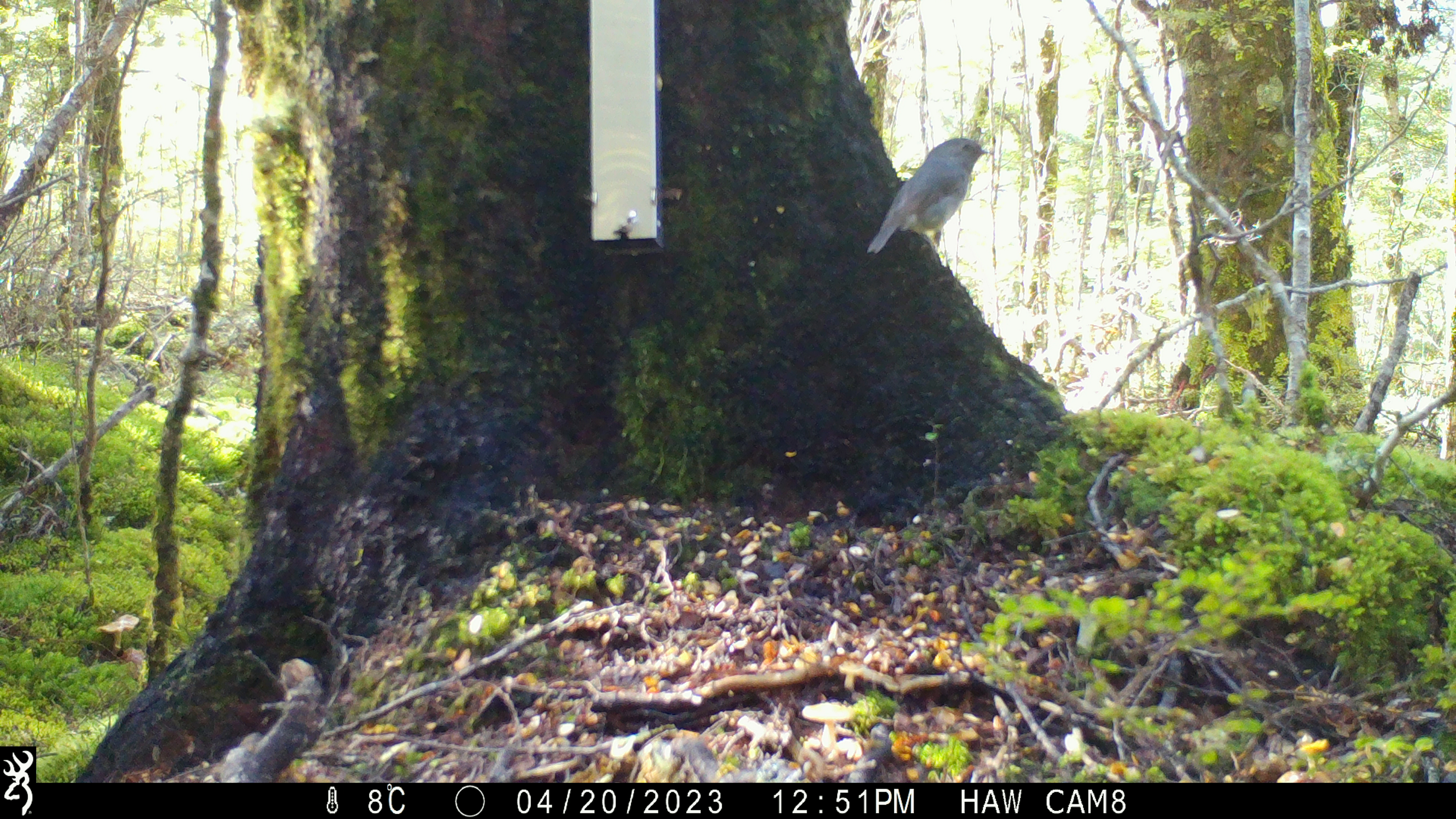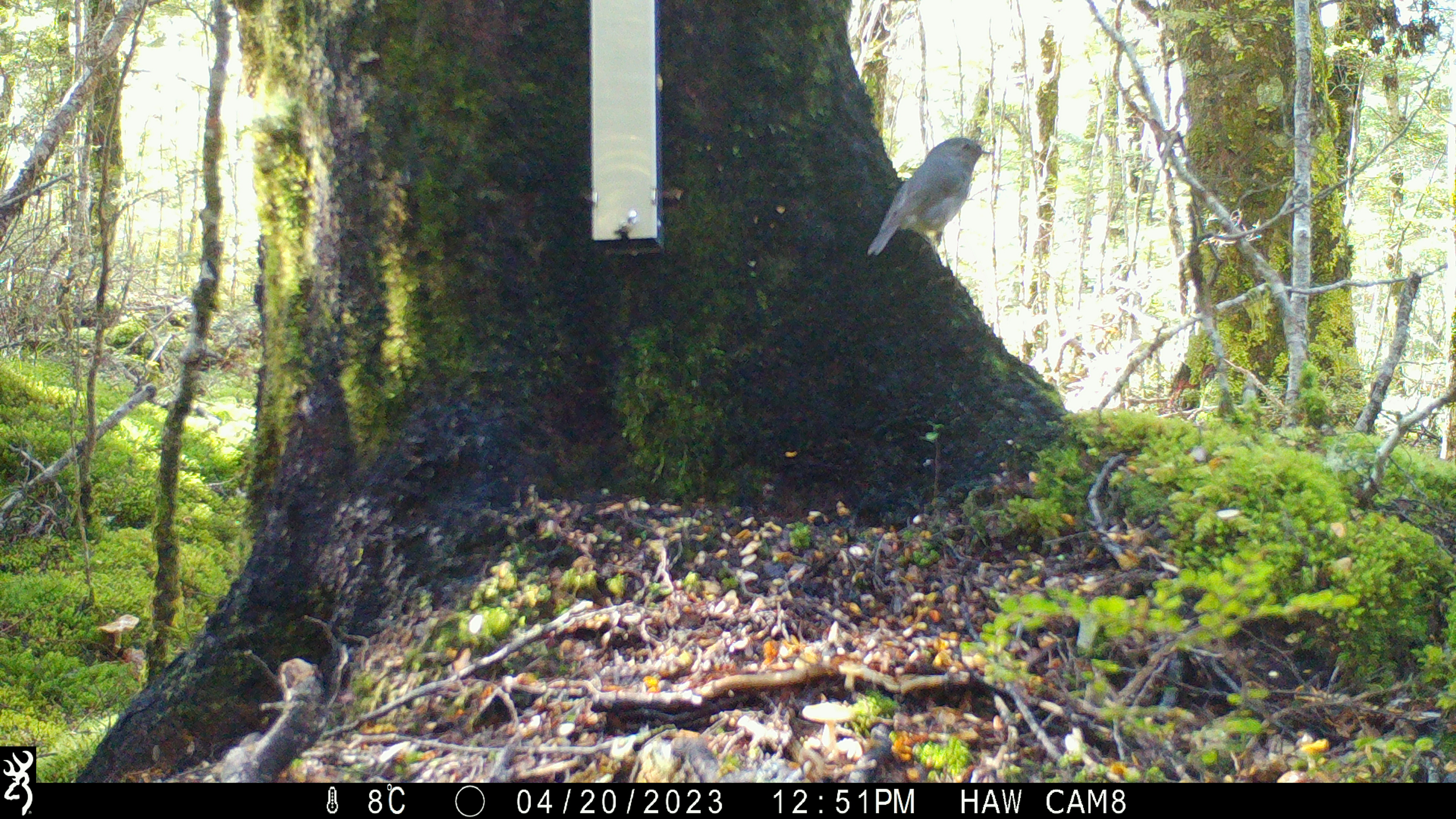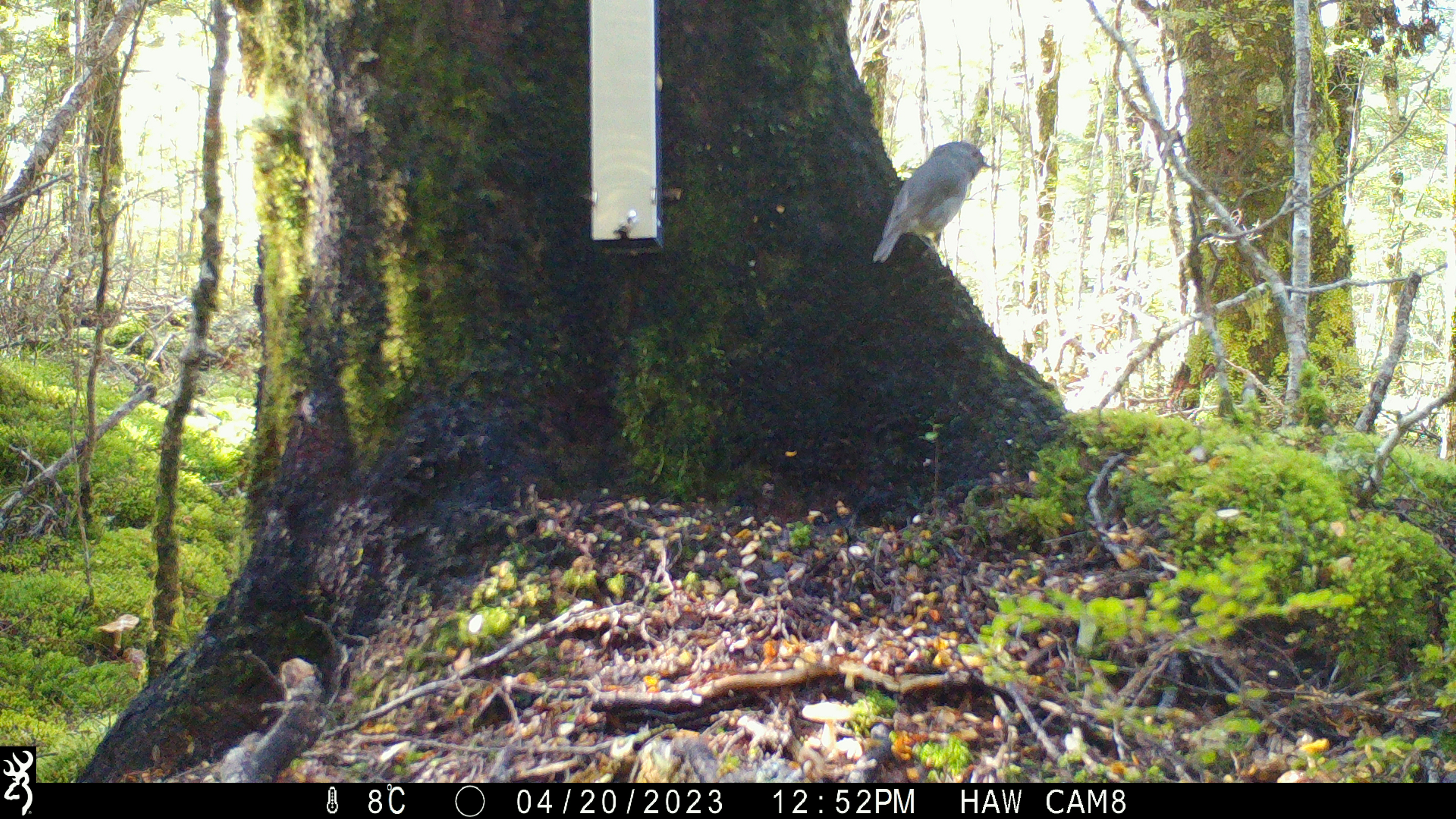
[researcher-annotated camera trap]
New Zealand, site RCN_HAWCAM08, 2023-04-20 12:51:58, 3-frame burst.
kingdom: Animalia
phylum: Chordata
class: Aves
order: Passeriformes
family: Petroicidae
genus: Petroica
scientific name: Petroica australis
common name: new zealand robin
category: robin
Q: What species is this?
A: Robin (new zealand robin) (Petroica australis).